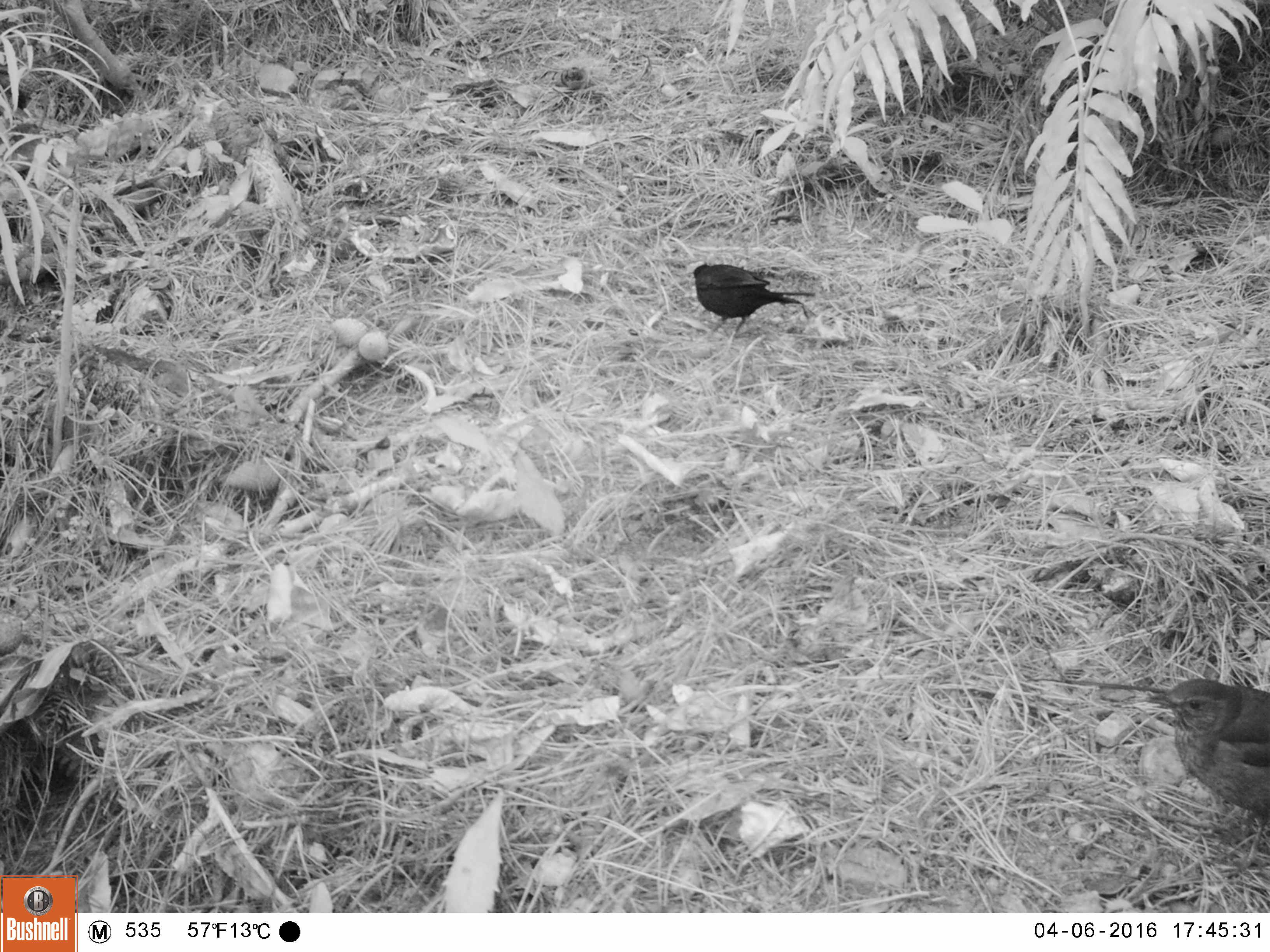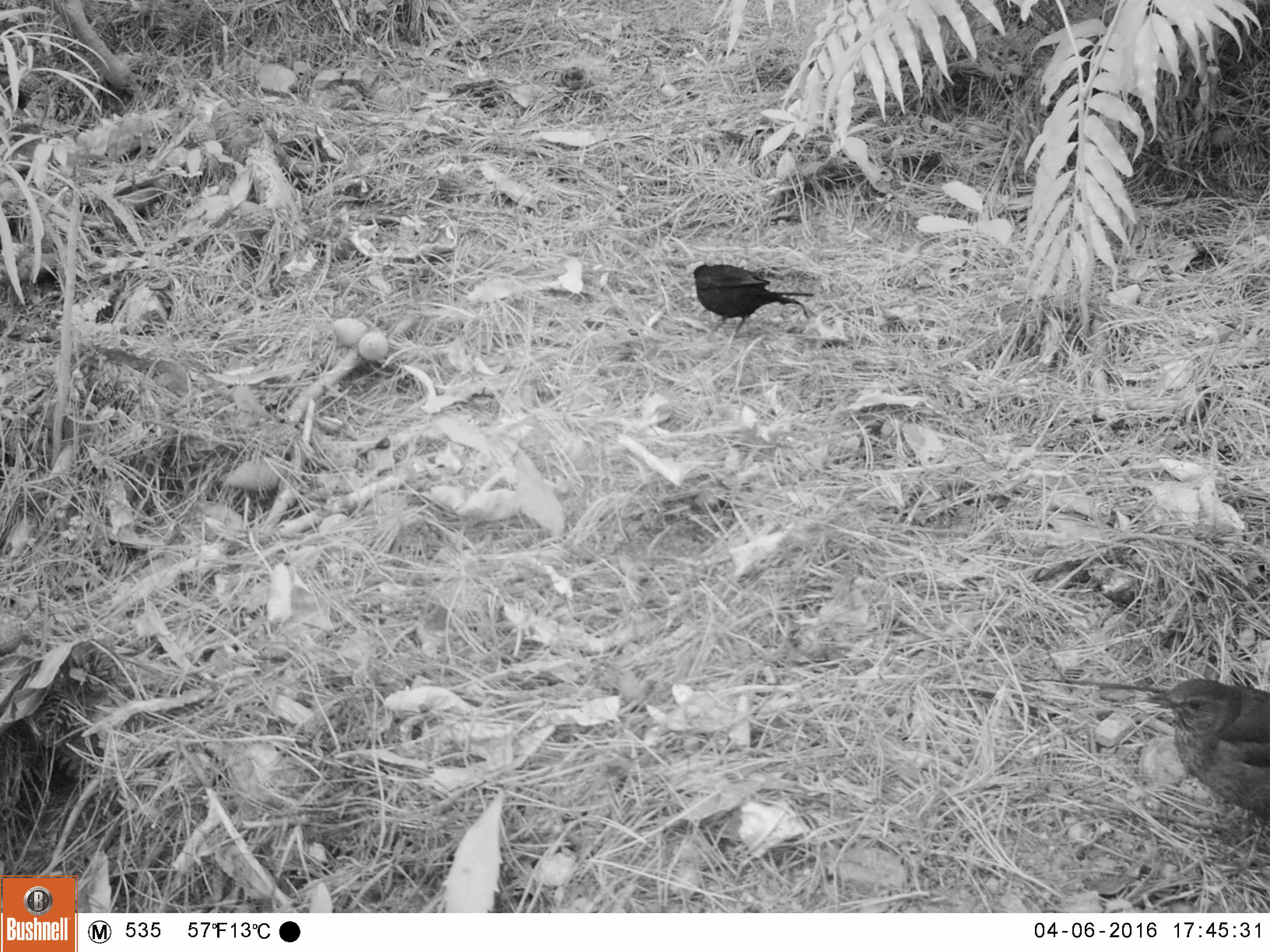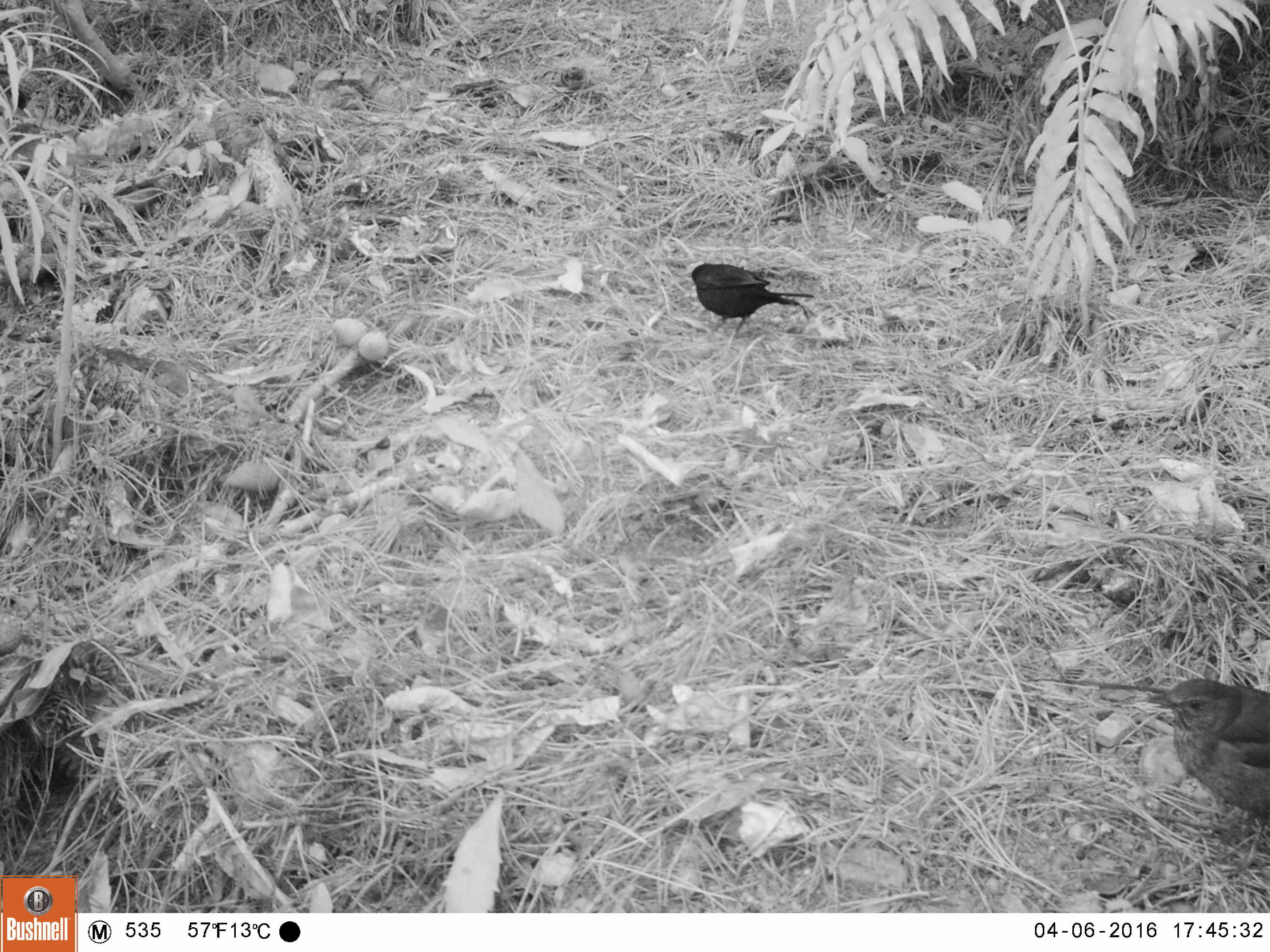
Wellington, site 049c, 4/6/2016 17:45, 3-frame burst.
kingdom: Animalia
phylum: Chordata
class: Aves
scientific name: Aves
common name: bird